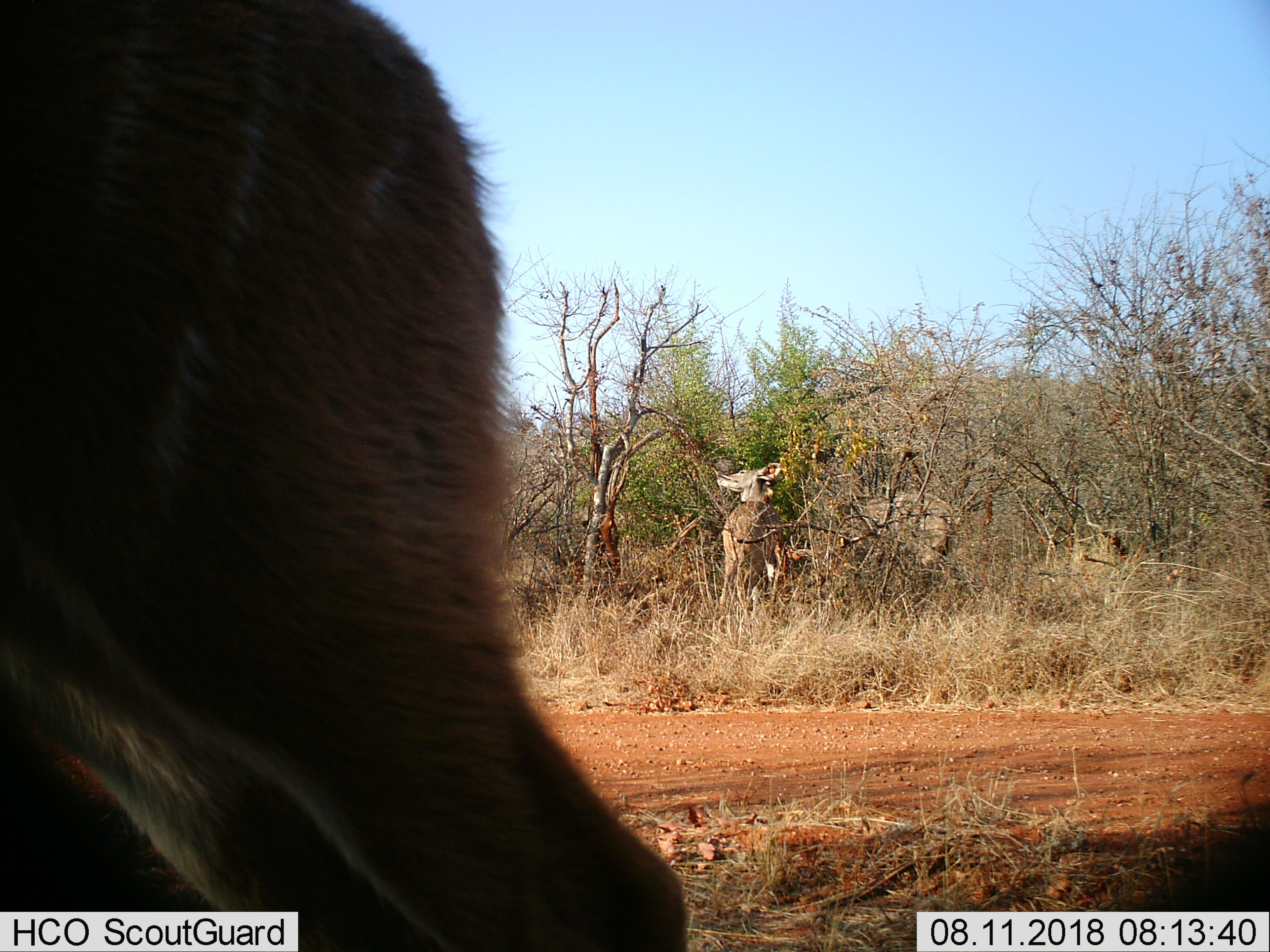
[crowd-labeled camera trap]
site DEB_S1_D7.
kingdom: Animalia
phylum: Chordata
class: Mammalia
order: Artiodactyla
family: Bovidae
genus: Tragelaphus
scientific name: Tragelaphus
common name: kudu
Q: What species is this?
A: Kudu (Tragelaphus).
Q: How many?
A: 3.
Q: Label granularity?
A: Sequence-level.